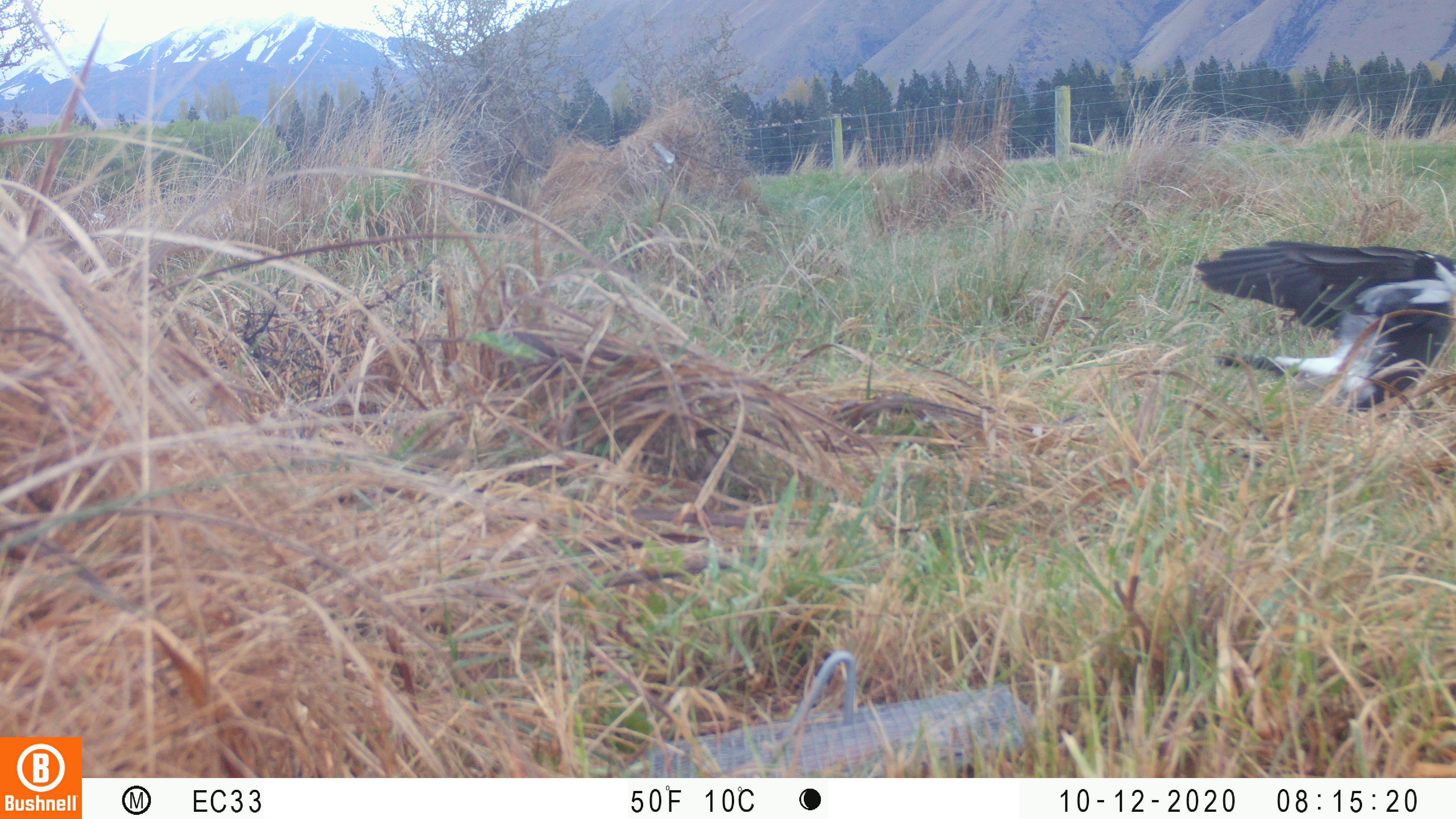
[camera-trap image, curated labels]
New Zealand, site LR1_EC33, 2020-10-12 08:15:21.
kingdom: Animalia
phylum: Chordata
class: Aves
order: Passeriformes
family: Artamidae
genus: Gymnorhina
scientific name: Gymnorhina tibicen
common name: australian magpie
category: magpie